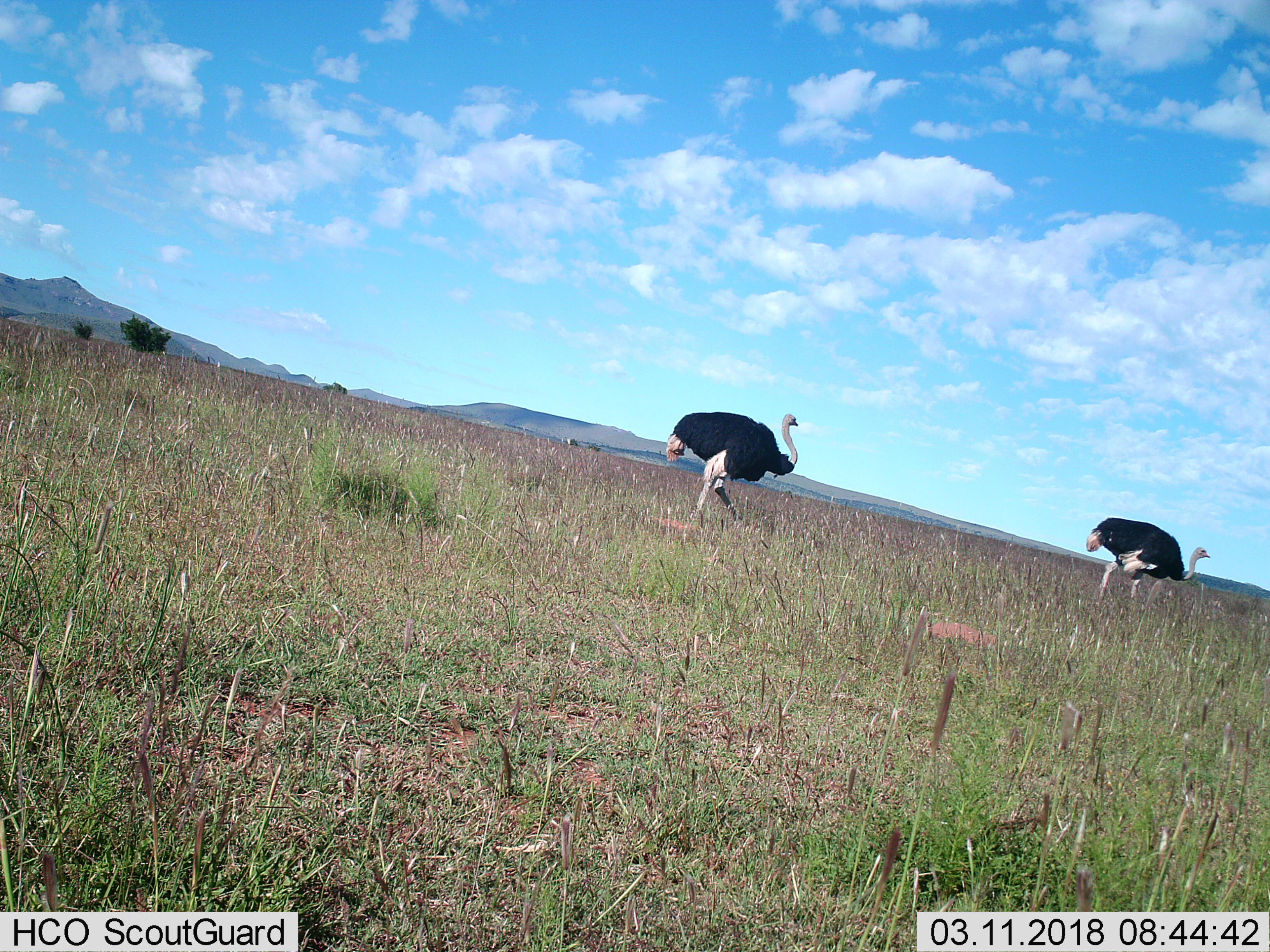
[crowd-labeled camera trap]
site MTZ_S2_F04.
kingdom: Animalia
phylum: Chordata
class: Aves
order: Struthioniformes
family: Struthionidae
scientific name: Struthionidae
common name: ostrich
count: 2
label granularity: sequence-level